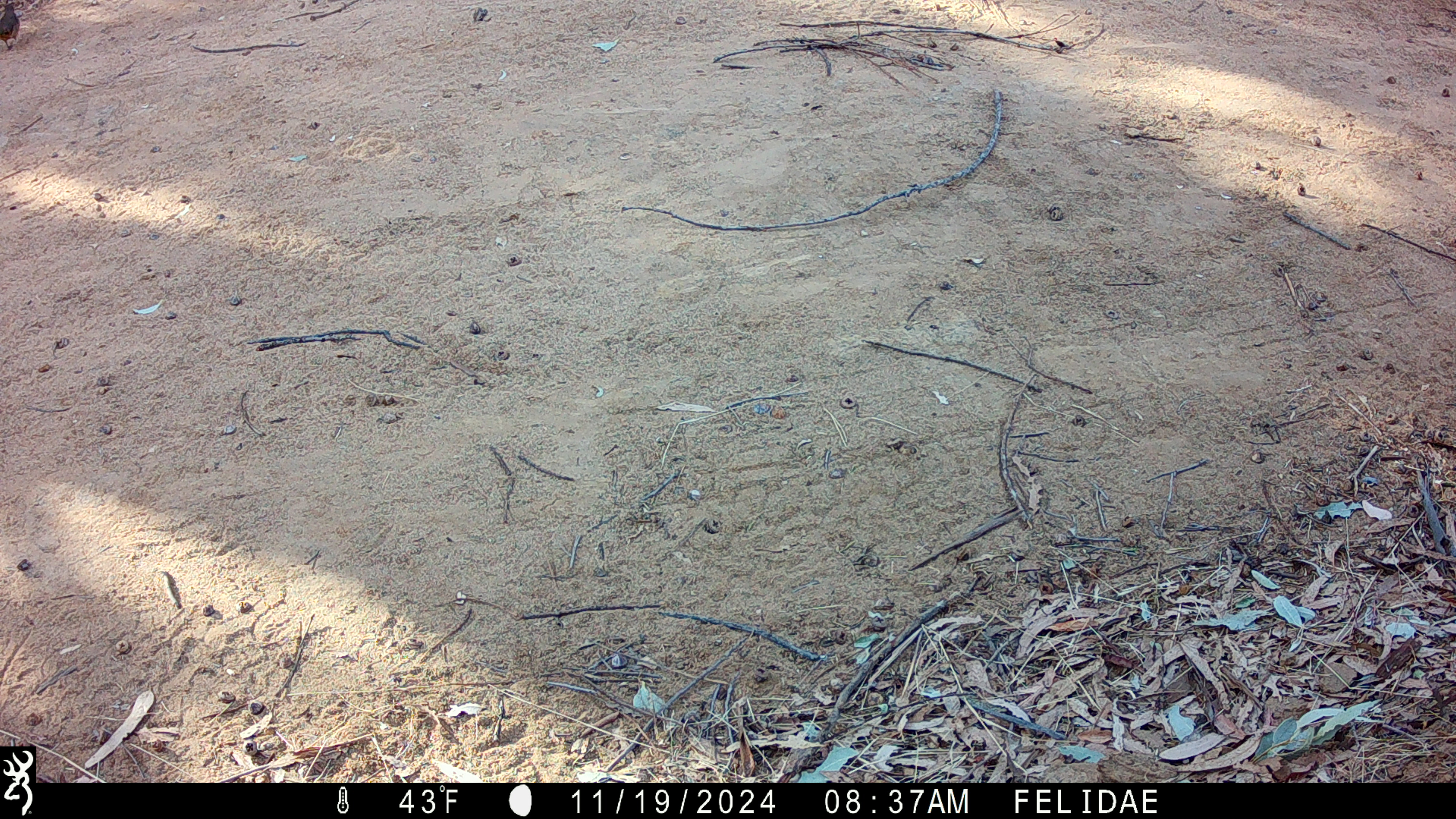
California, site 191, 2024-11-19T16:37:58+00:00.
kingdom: Animalia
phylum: Chordata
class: Aves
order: Passeriformes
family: Mimidae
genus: Toxostoma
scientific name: Toxostoma redivivum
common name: california thrasher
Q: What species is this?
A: California thrasher (Toxostoma redivivum).